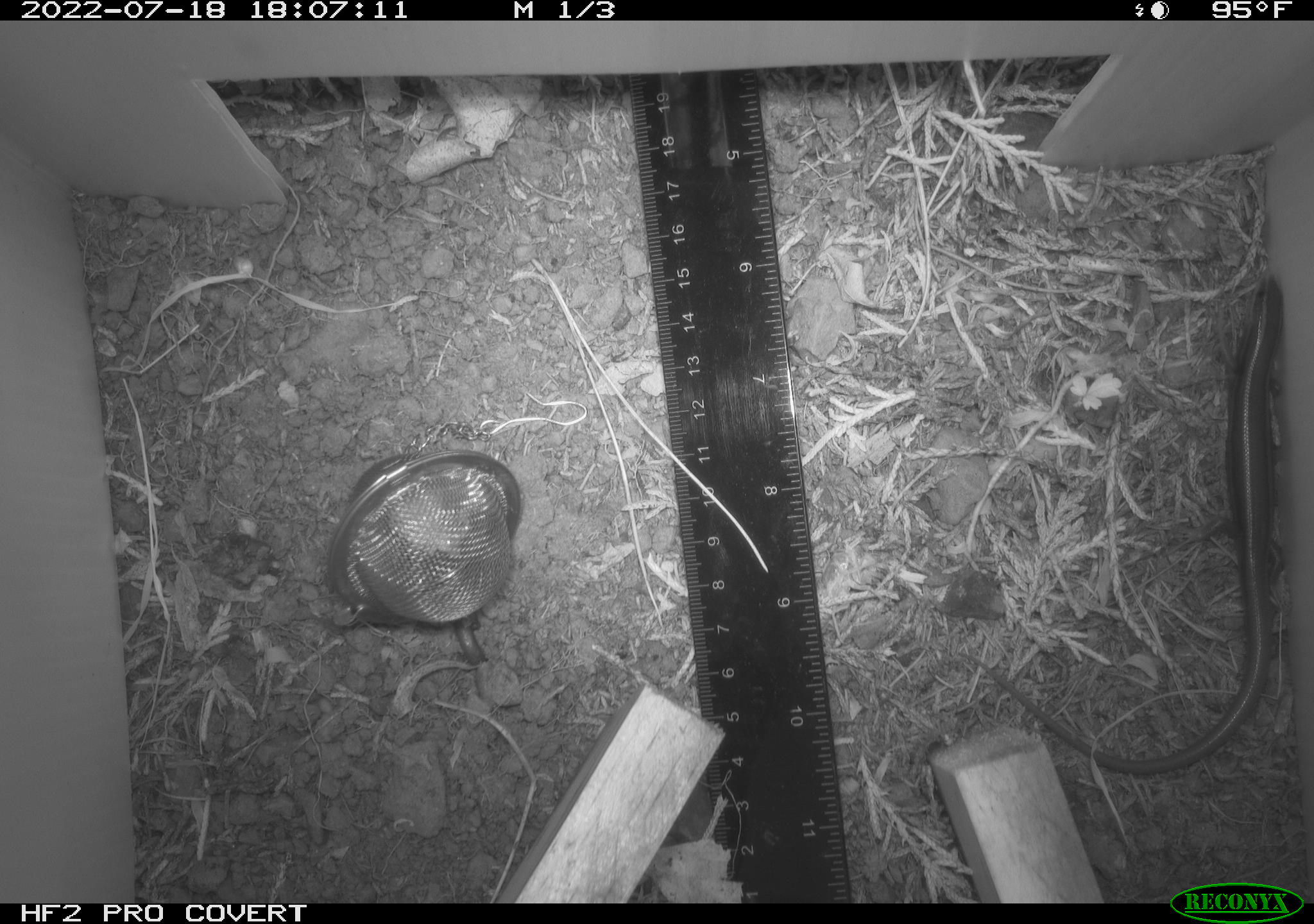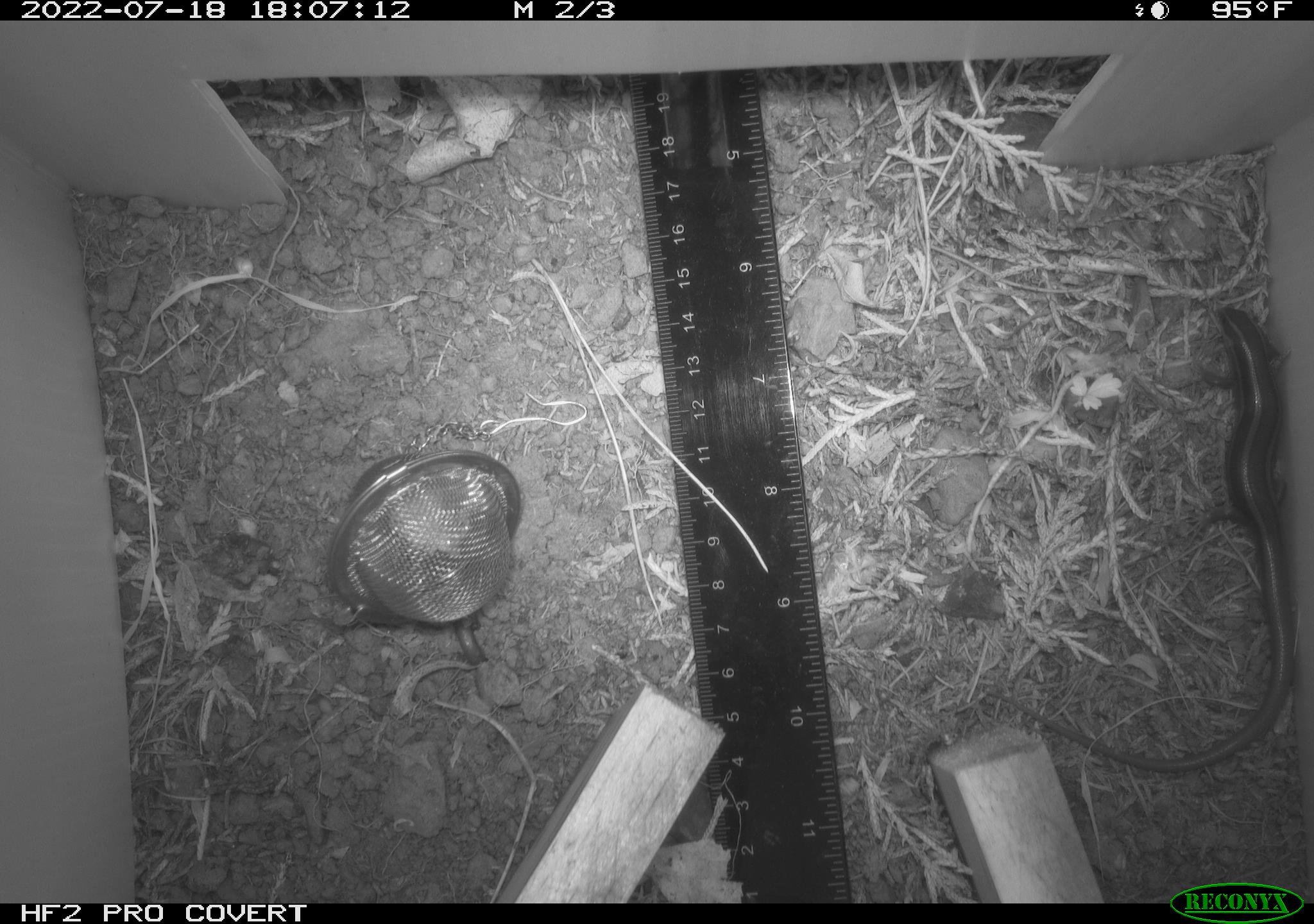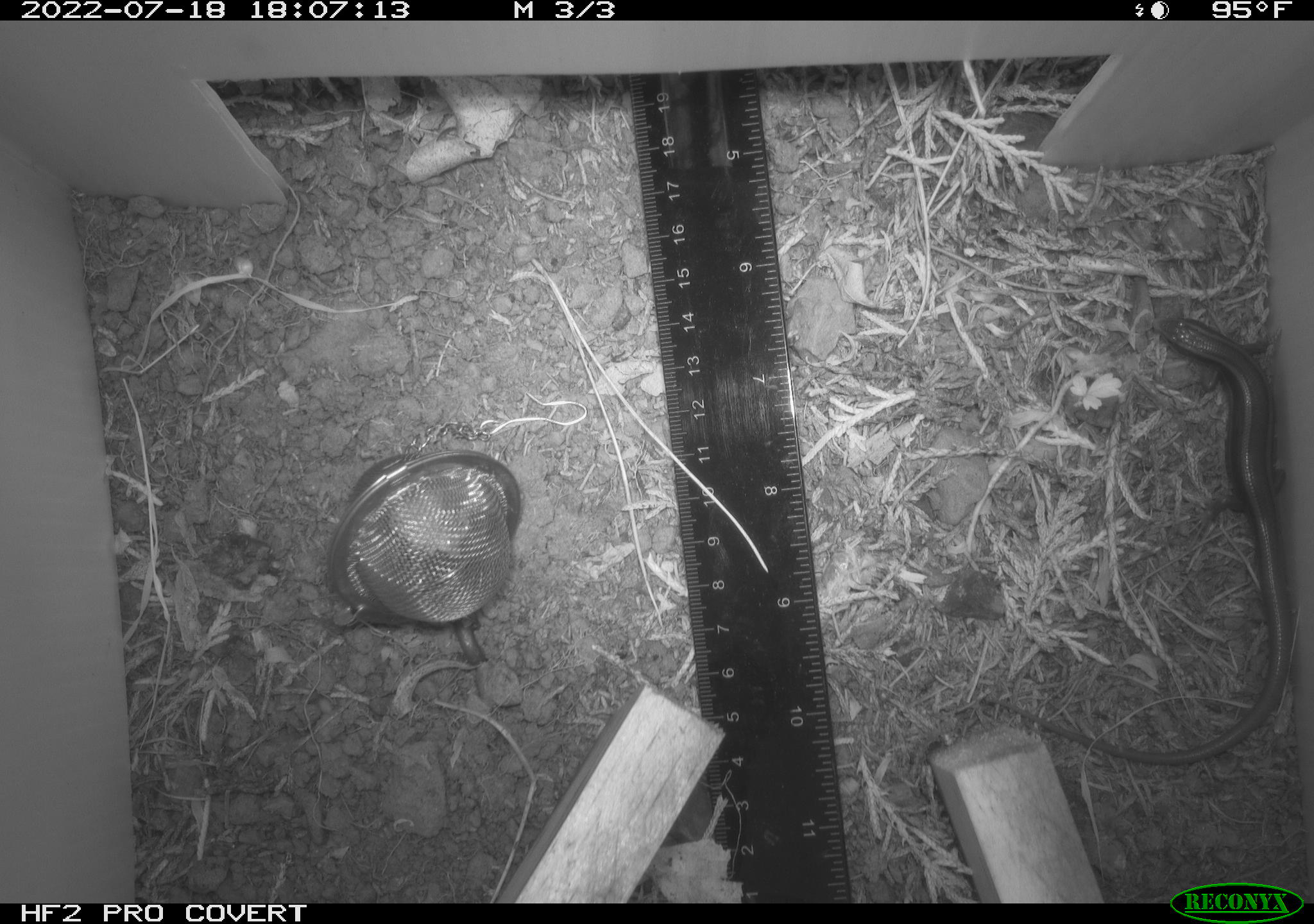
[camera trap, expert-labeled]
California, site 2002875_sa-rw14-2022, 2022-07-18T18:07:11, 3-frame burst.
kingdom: Animalia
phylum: Chordata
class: Reptilia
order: Squamata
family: Scincidae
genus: Plestiodon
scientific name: Plestiodon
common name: blue-tailed skinks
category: plestiodon species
Plestiodon species (blue-tailed skinks) (Plestiodon).